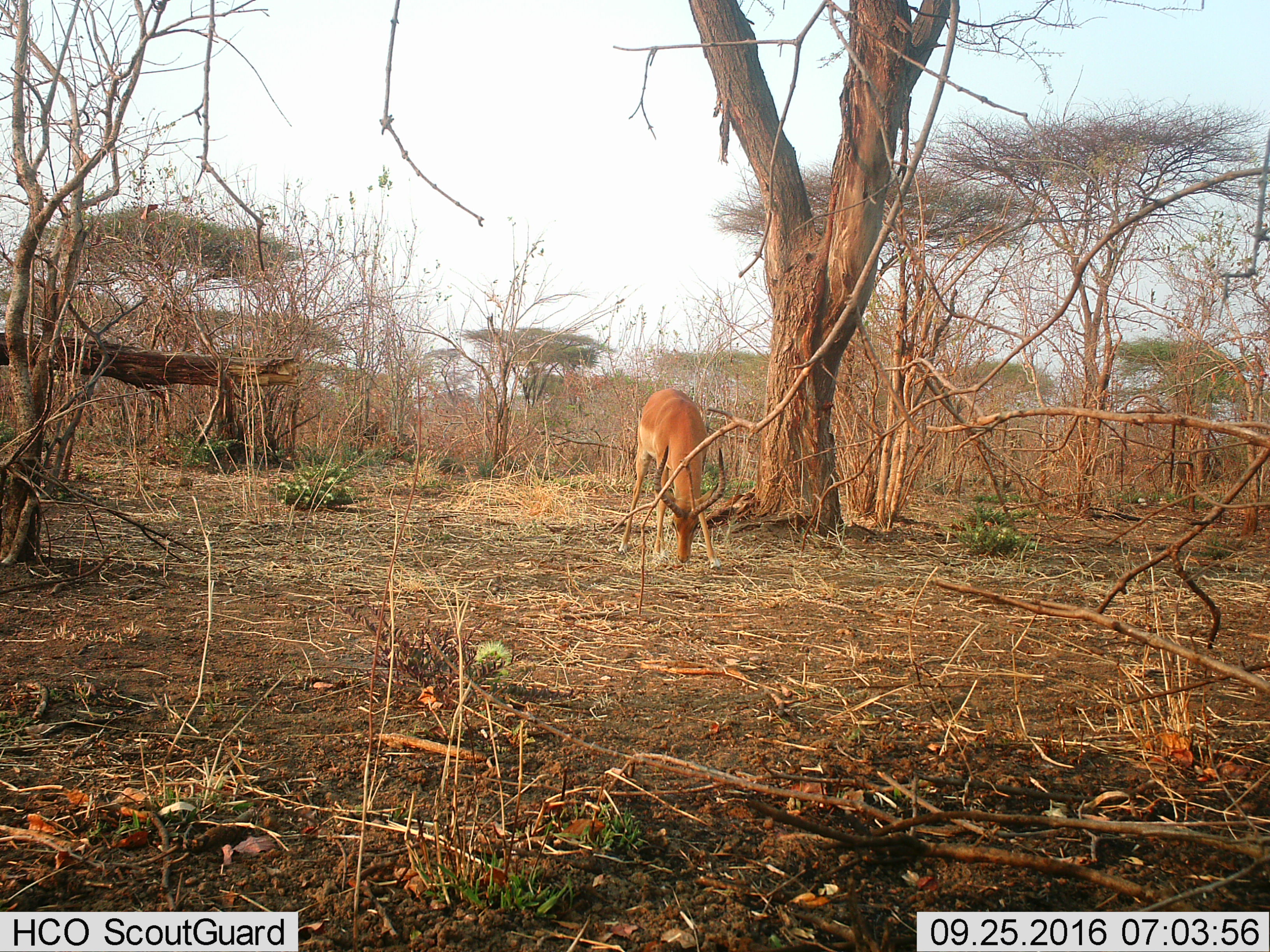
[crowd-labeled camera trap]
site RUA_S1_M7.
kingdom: Animalia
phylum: Chordata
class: Mammalia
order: Artiodactyla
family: Bovidae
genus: Aepyceros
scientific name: Aepyceros melampus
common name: impala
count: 1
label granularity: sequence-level